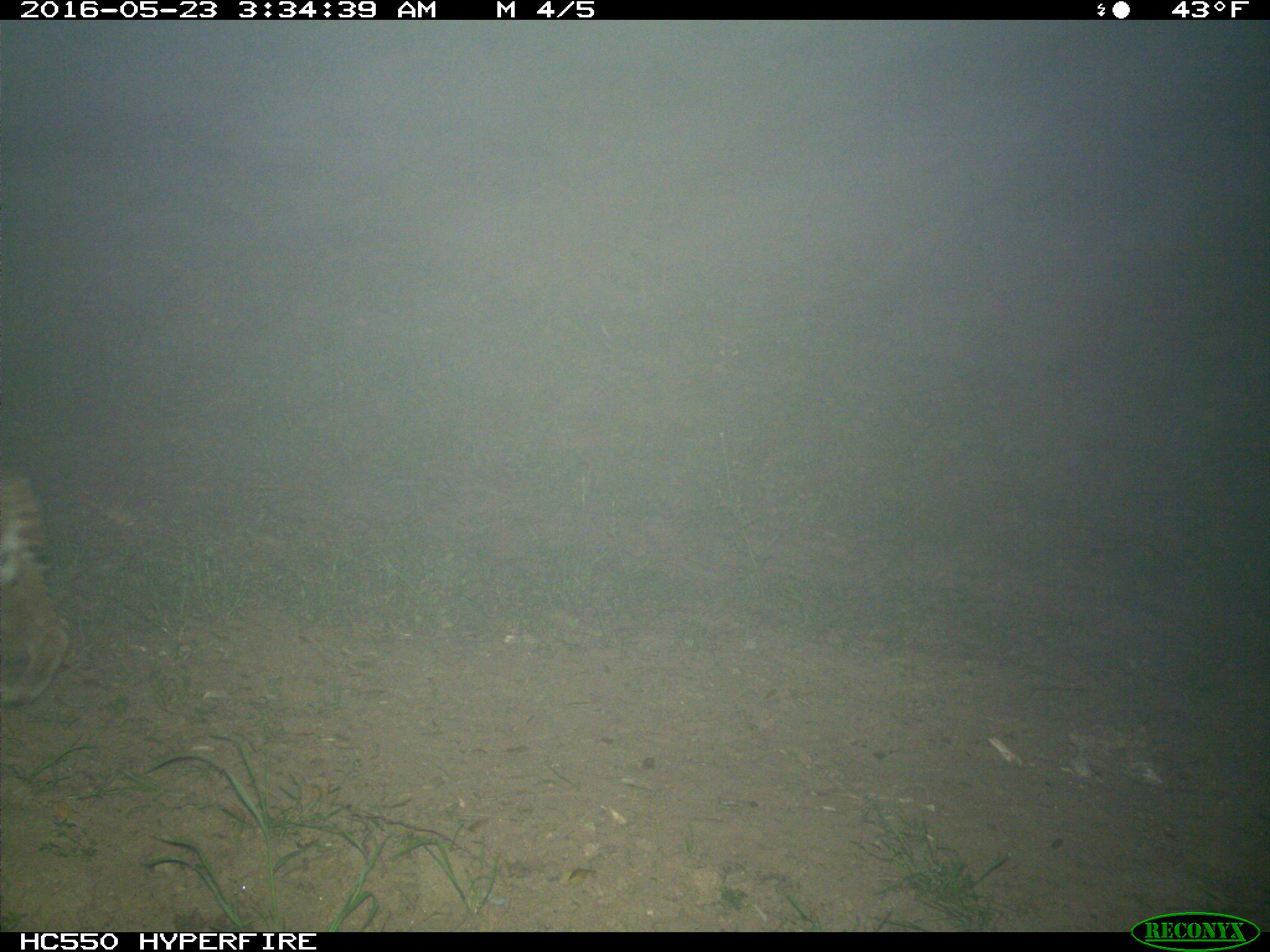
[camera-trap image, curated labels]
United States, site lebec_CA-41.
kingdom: Animalia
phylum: Chordata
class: Mammalia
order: Carnivora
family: Felidae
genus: Lynx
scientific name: Lynx rufus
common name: bobcat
Lynx rufus (bobcat).